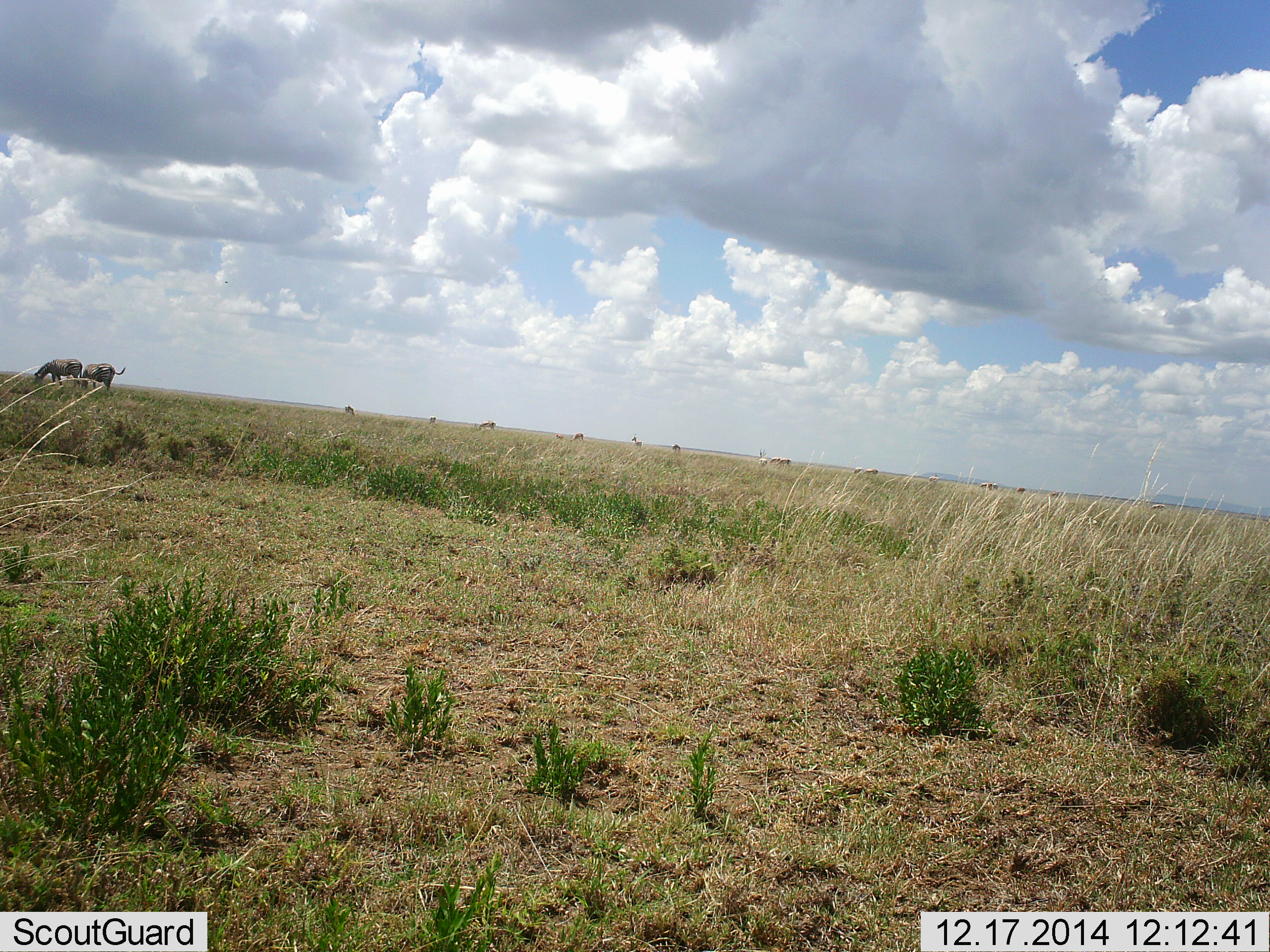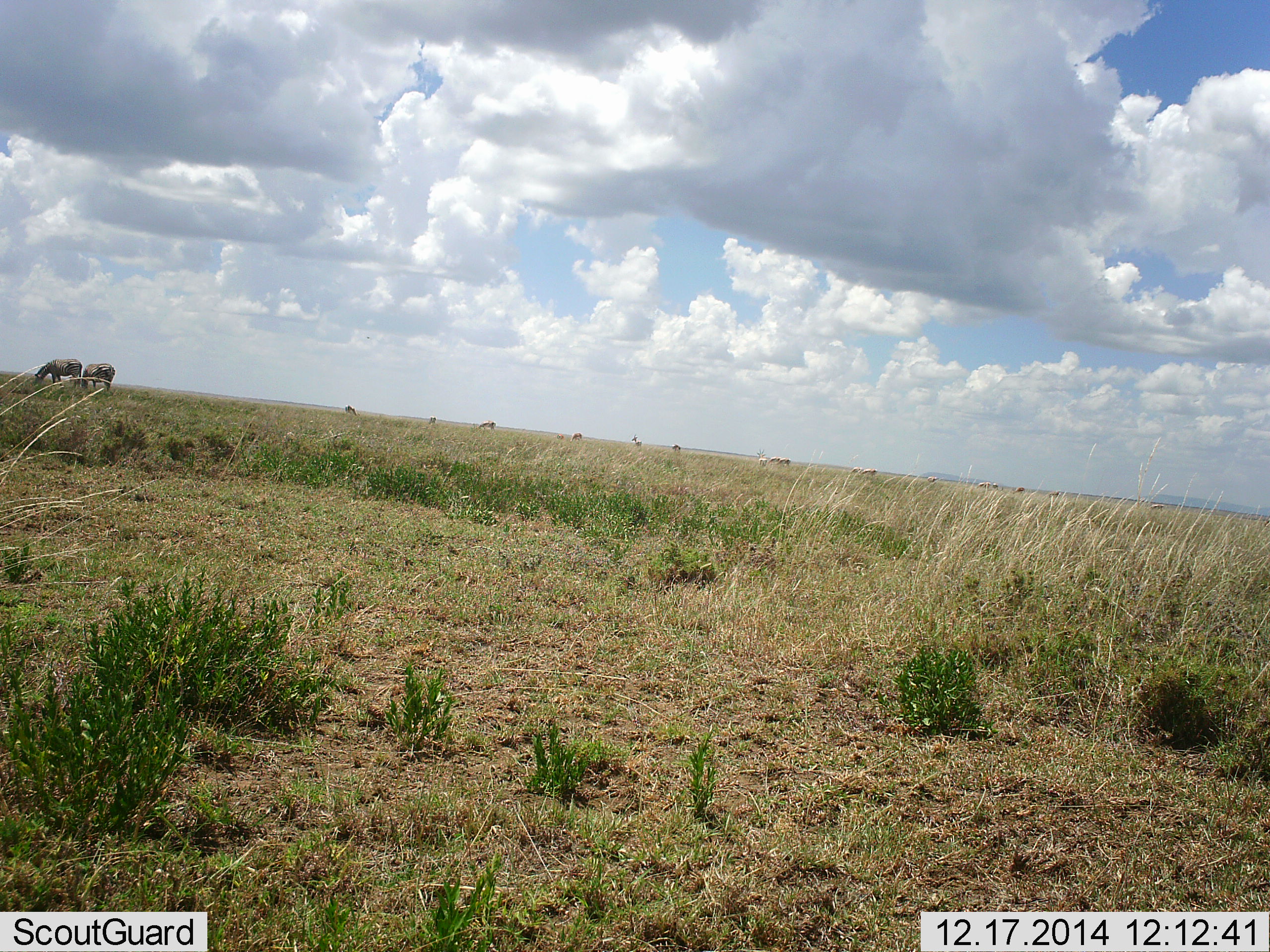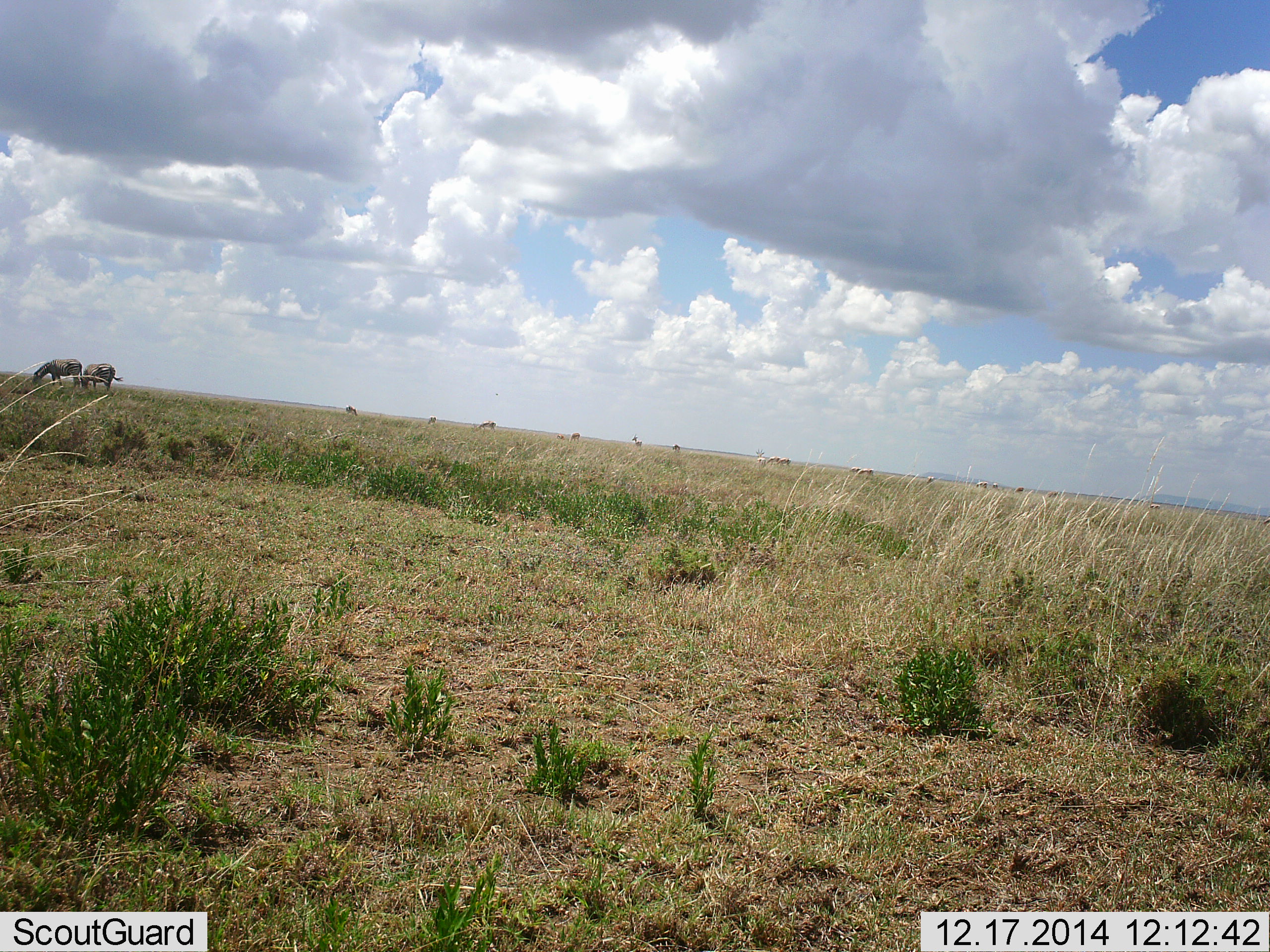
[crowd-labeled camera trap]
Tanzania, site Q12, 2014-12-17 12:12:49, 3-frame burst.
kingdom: Animalia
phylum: Chordata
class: Mammalia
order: Perissodactyla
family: Equidae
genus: Equus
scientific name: Equus quagga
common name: plains zebra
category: zebra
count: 9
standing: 18%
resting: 0%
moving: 0%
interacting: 0%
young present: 0%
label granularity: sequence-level